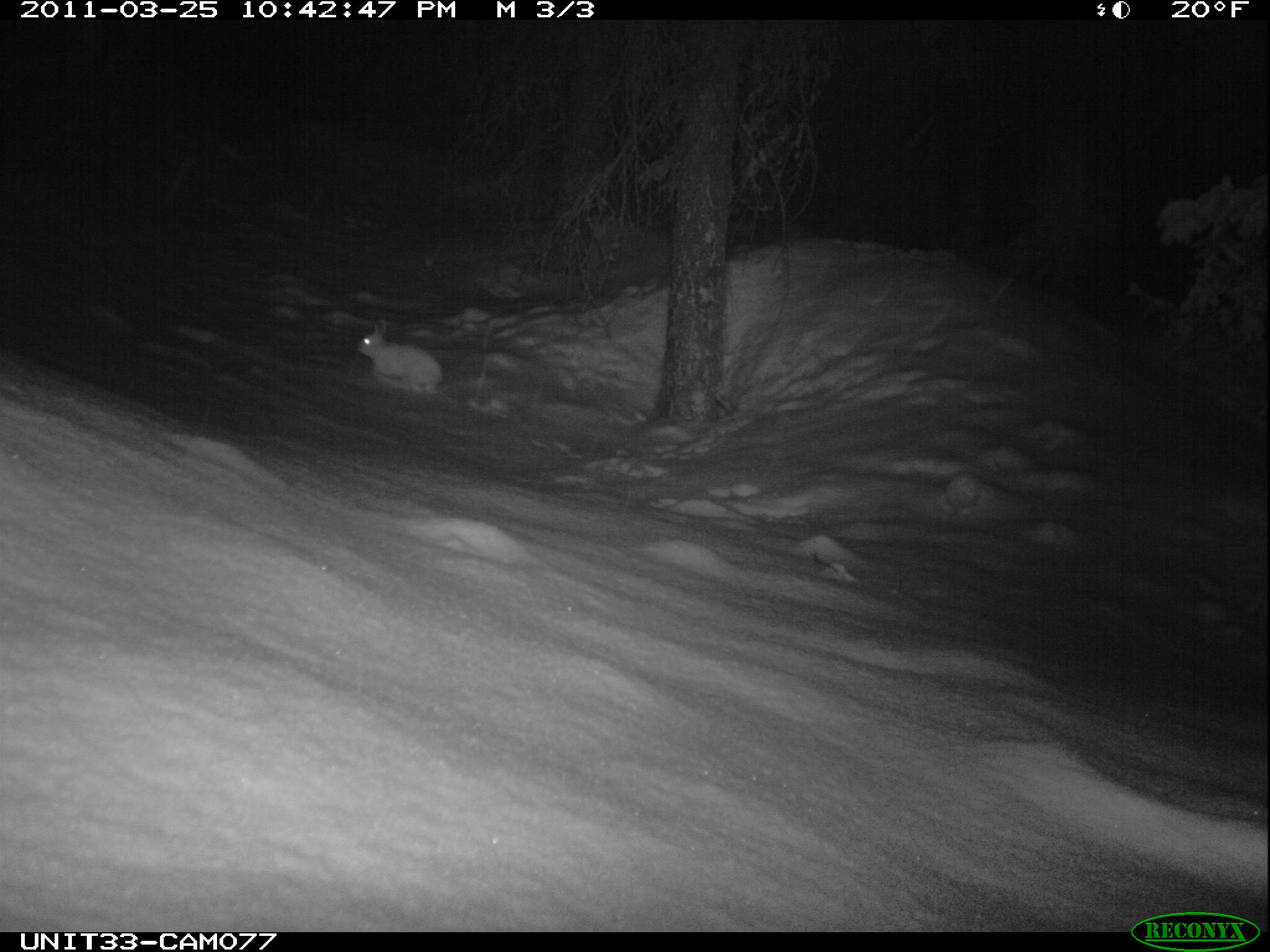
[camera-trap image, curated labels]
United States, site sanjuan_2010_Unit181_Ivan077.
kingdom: Animalia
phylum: Chordata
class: Mammalia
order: Lagomorpha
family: Leporidae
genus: Lepus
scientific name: Lepus americanus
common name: snowshoe hare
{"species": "Lepus americanus (snowshoe hare)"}